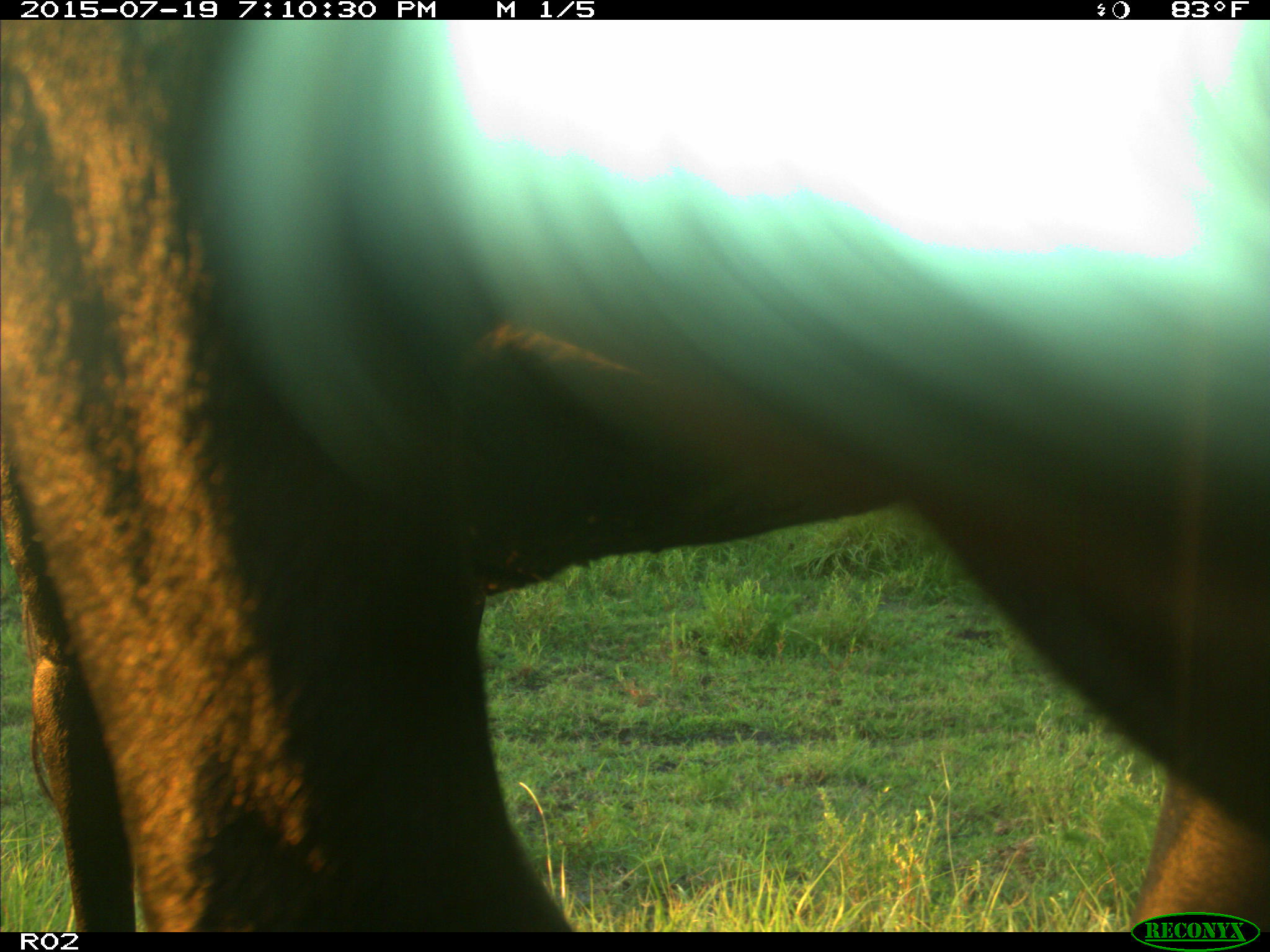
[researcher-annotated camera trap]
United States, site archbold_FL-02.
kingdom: Animalia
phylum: Chordata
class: Mammalia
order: Artiodactyla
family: Bovidae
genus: Bos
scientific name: Bos taurus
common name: domestic cow